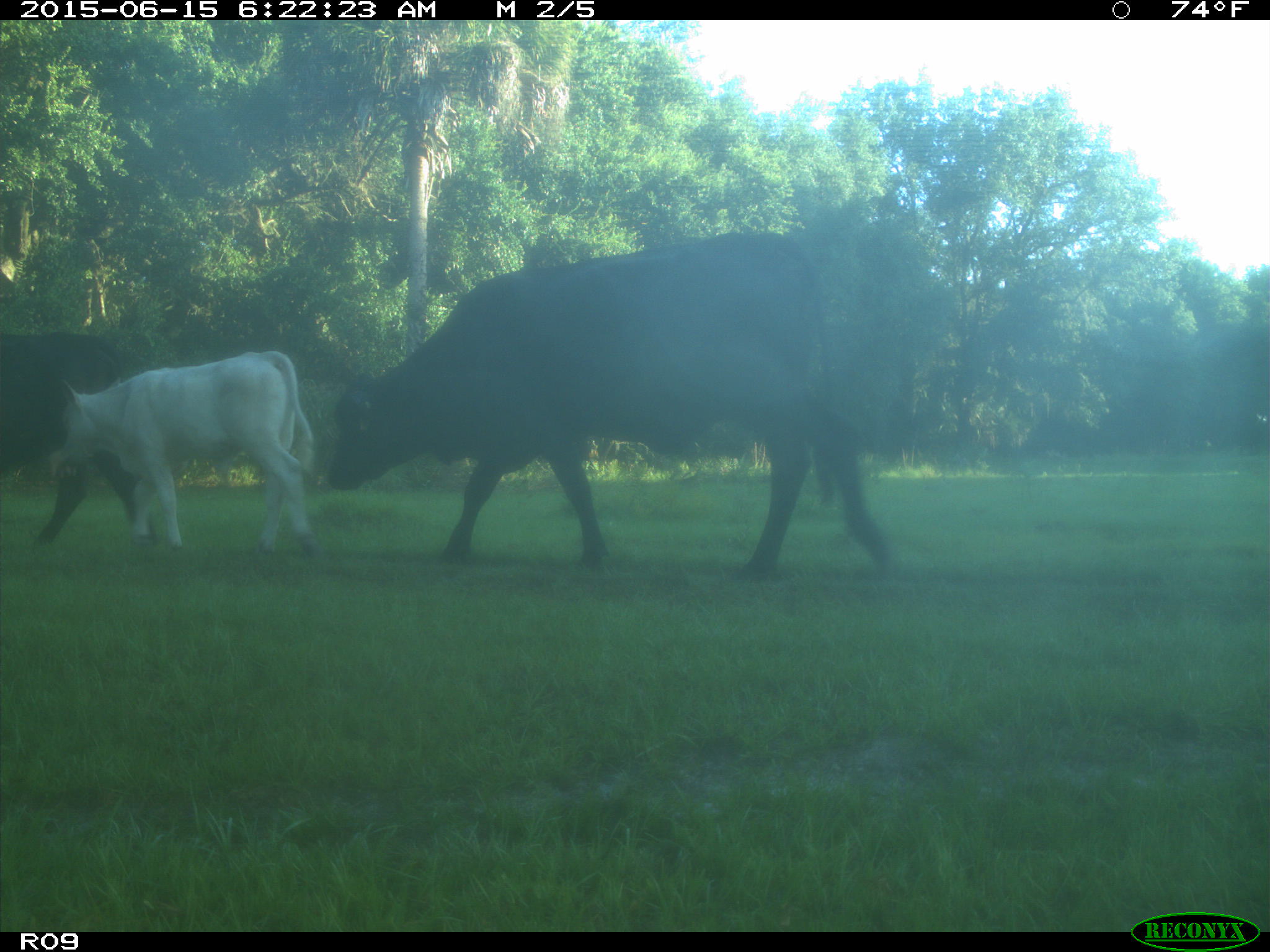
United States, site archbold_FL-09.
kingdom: Animalia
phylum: Chordata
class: Mammalia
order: Artiodactyla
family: Bovidae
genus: Bos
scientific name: Bos taurus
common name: domestic cow